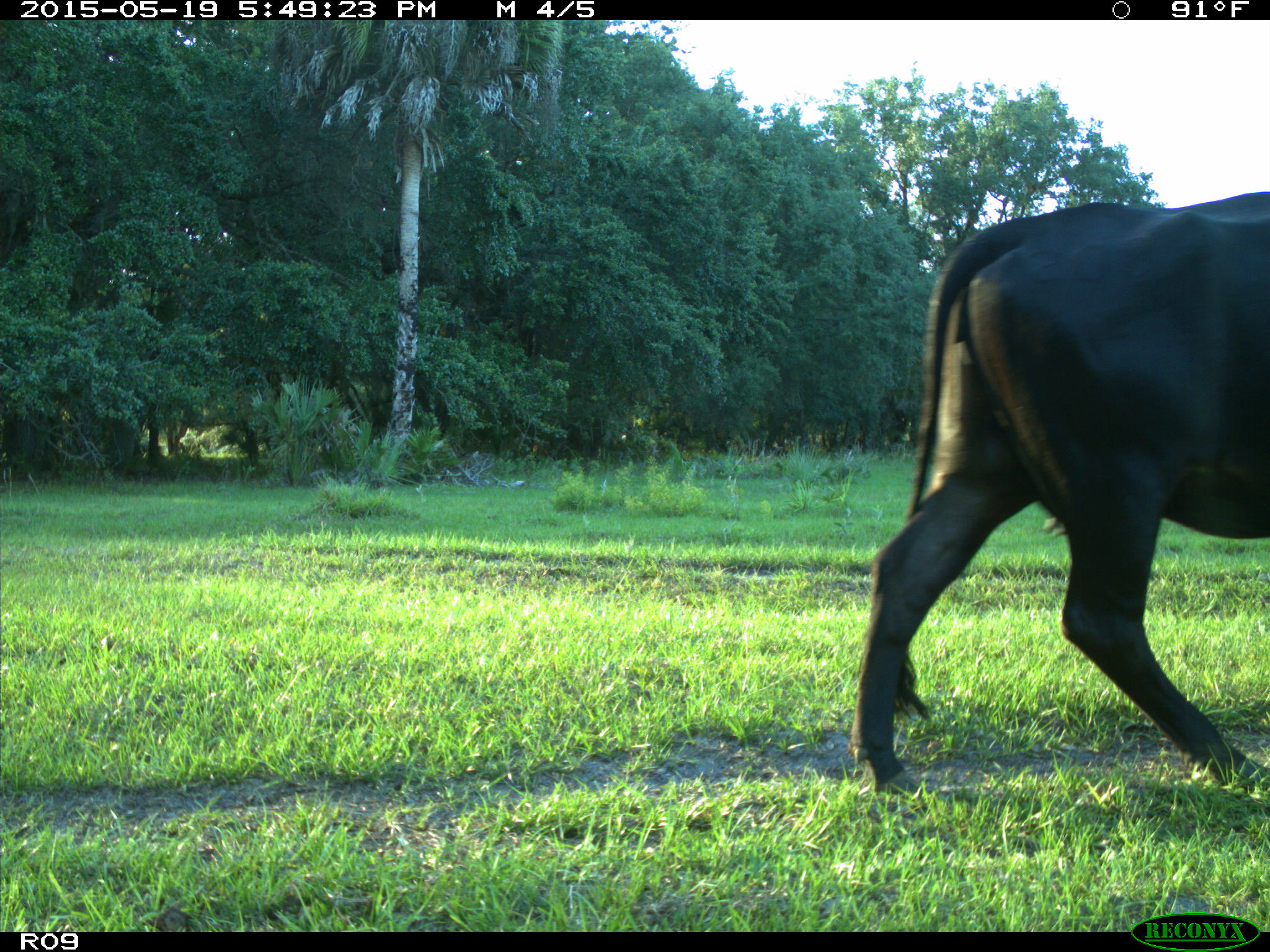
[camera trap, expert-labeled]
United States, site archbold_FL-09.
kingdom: Animalia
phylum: Chordata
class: Mammalia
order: Artiodactyla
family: Bovidae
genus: Bos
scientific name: Bos taurus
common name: domestic cow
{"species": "Bos taurus (domestic cow)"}